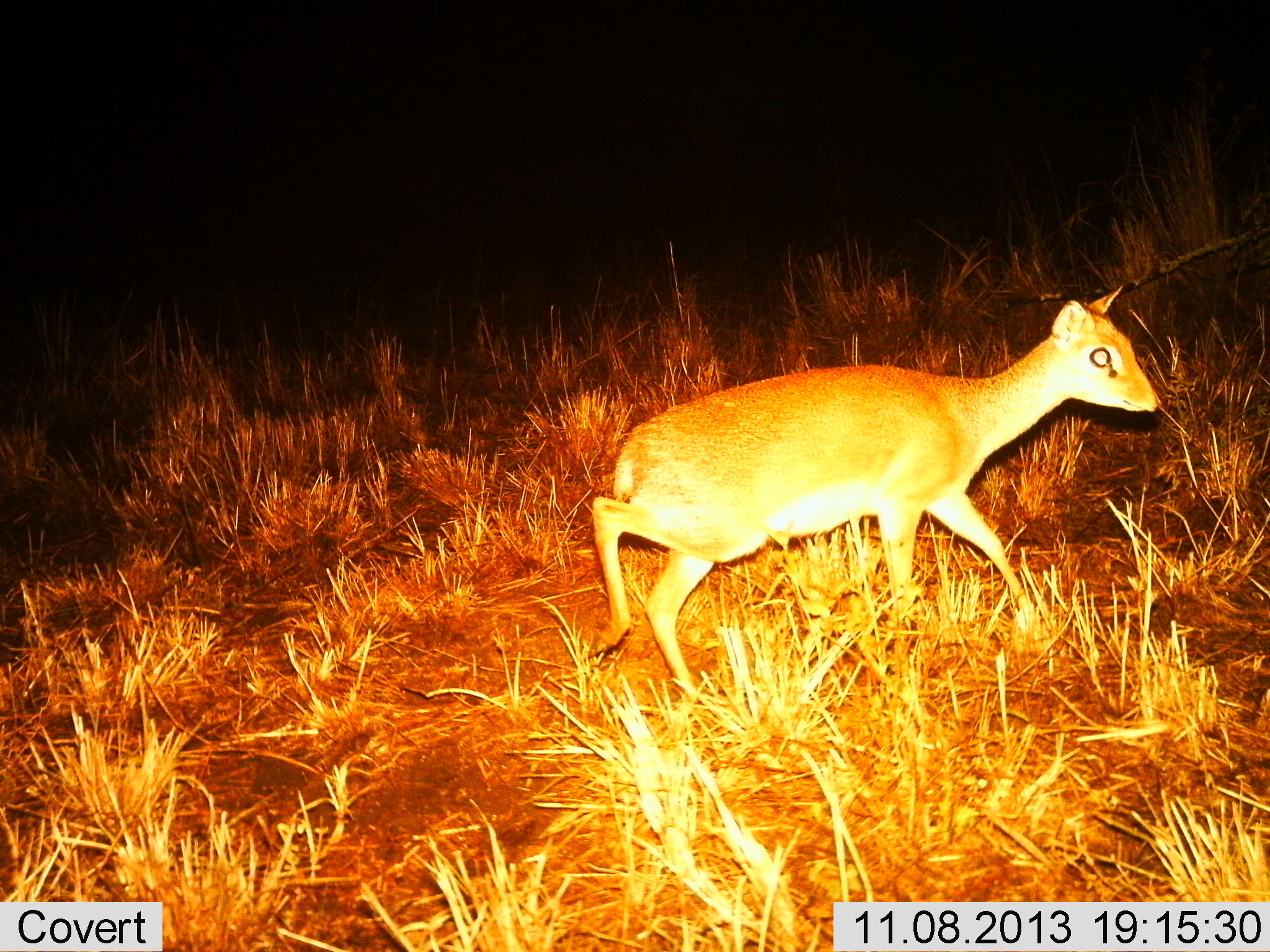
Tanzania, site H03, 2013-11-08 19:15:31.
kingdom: Animalia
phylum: Chordata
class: Mammalia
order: Artiodactyla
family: Bovidae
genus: Madoqua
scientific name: Madoqua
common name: dikdik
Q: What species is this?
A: Dikdik (Madoqua).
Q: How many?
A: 1.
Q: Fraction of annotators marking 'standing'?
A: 0%.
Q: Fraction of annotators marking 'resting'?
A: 0%.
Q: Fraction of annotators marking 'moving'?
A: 100%.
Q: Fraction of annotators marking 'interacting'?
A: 0%.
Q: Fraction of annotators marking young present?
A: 0%.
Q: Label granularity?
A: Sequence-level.